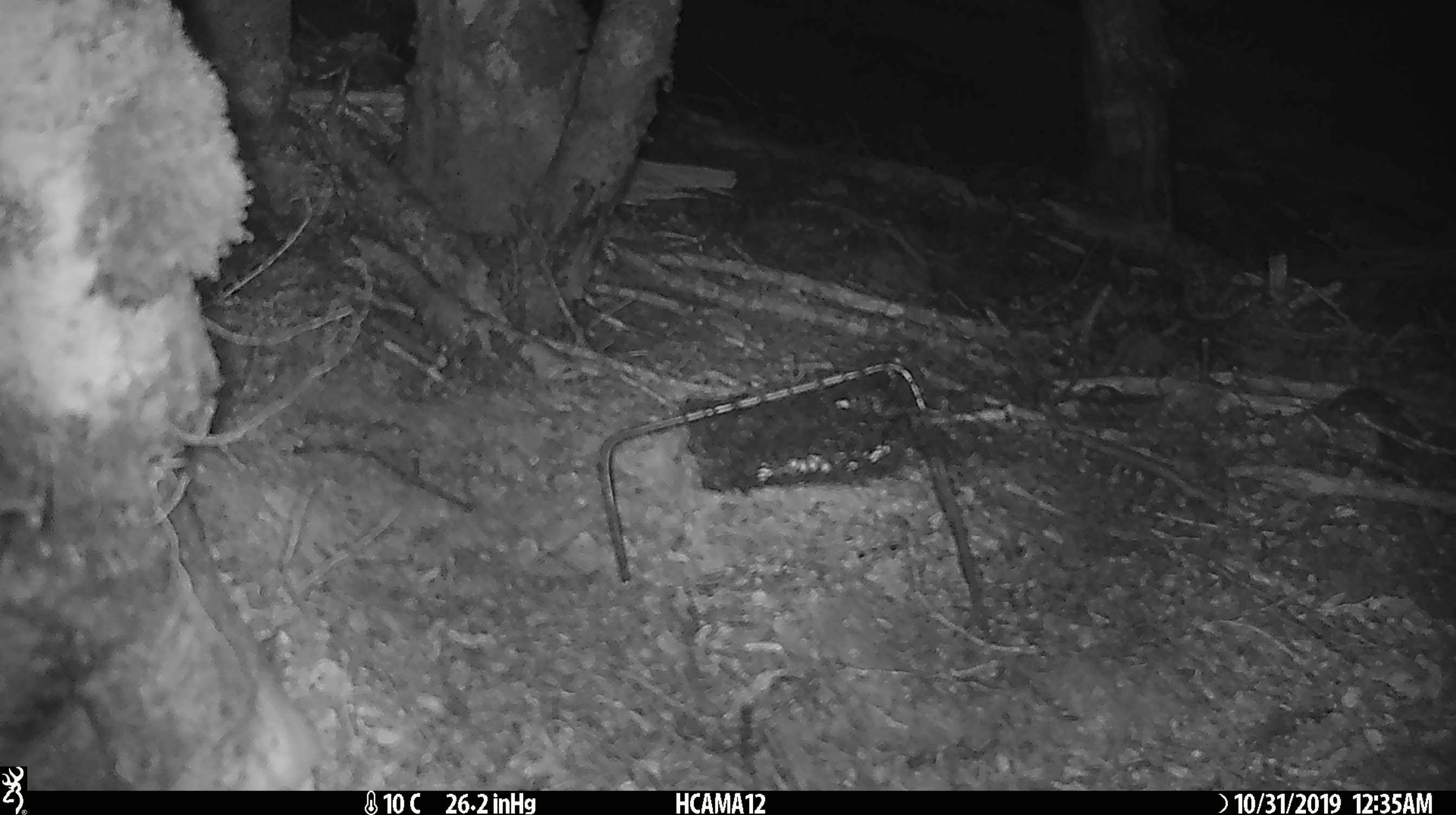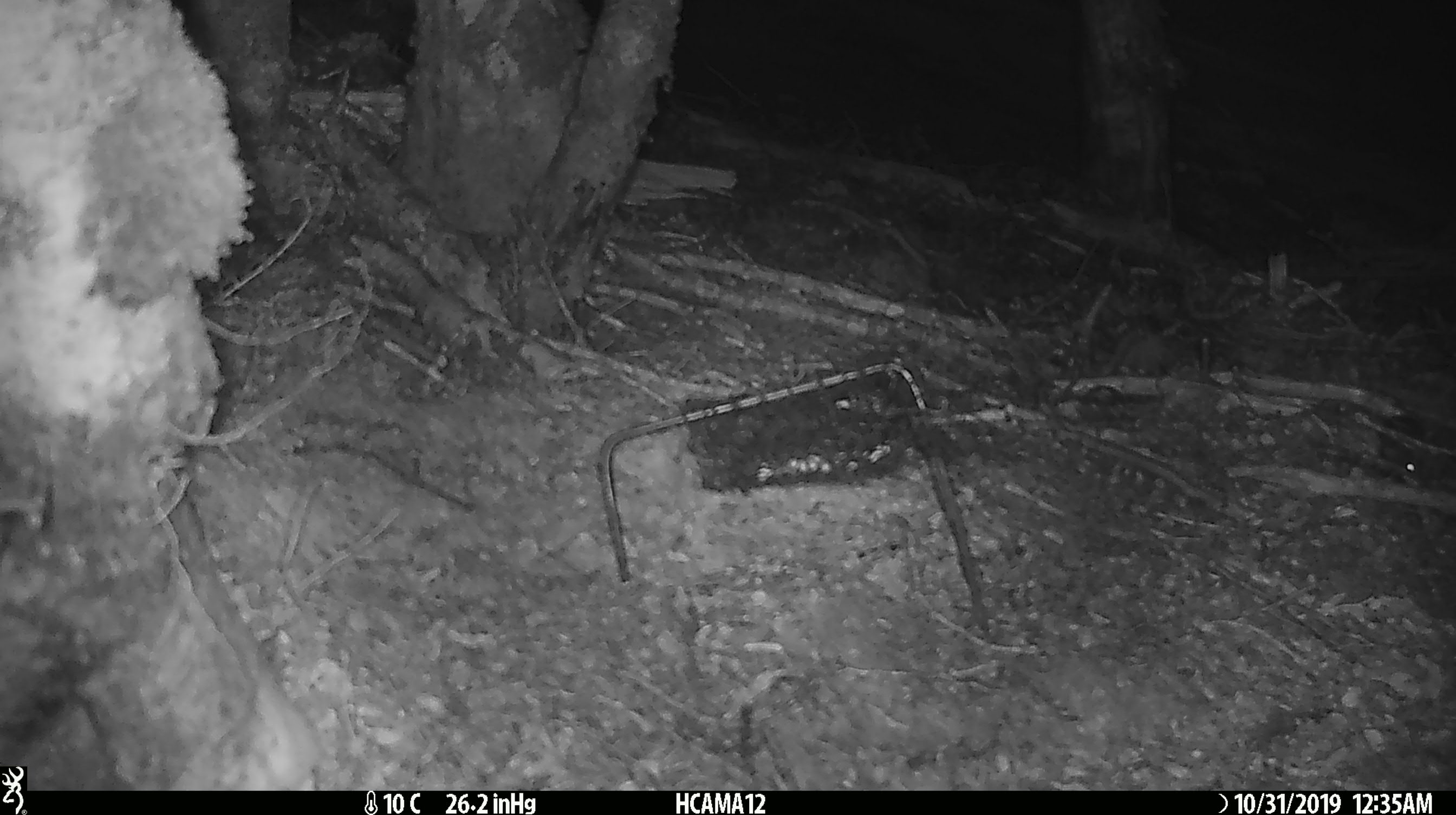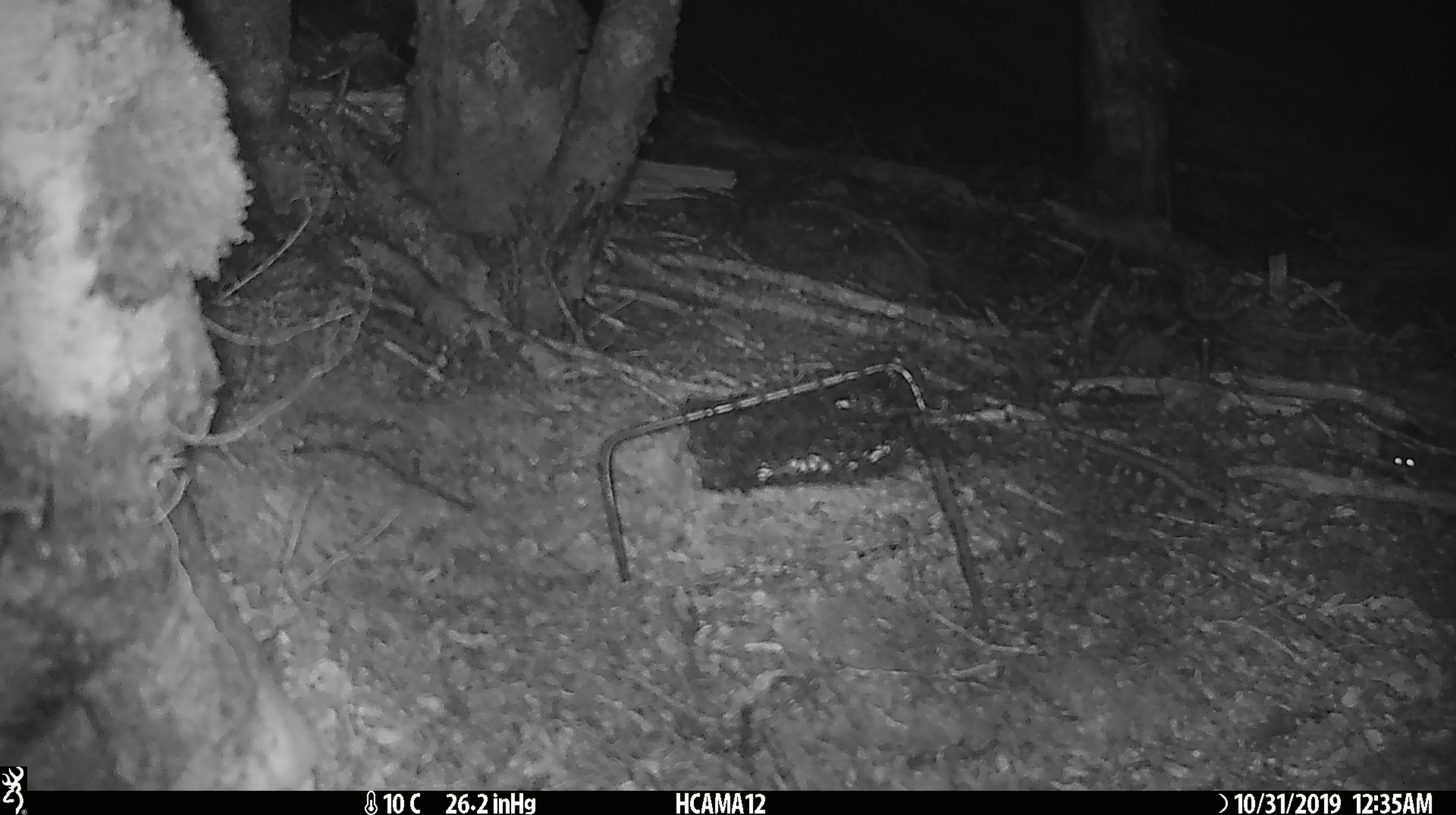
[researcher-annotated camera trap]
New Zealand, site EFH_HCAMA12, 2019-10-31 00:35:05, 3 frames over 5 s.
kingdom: Animalia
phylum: Chordata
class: Mammalia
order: Rodentia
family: Muridae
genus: Mus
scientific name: Mus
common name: mouse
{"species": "mouse (Mus)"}